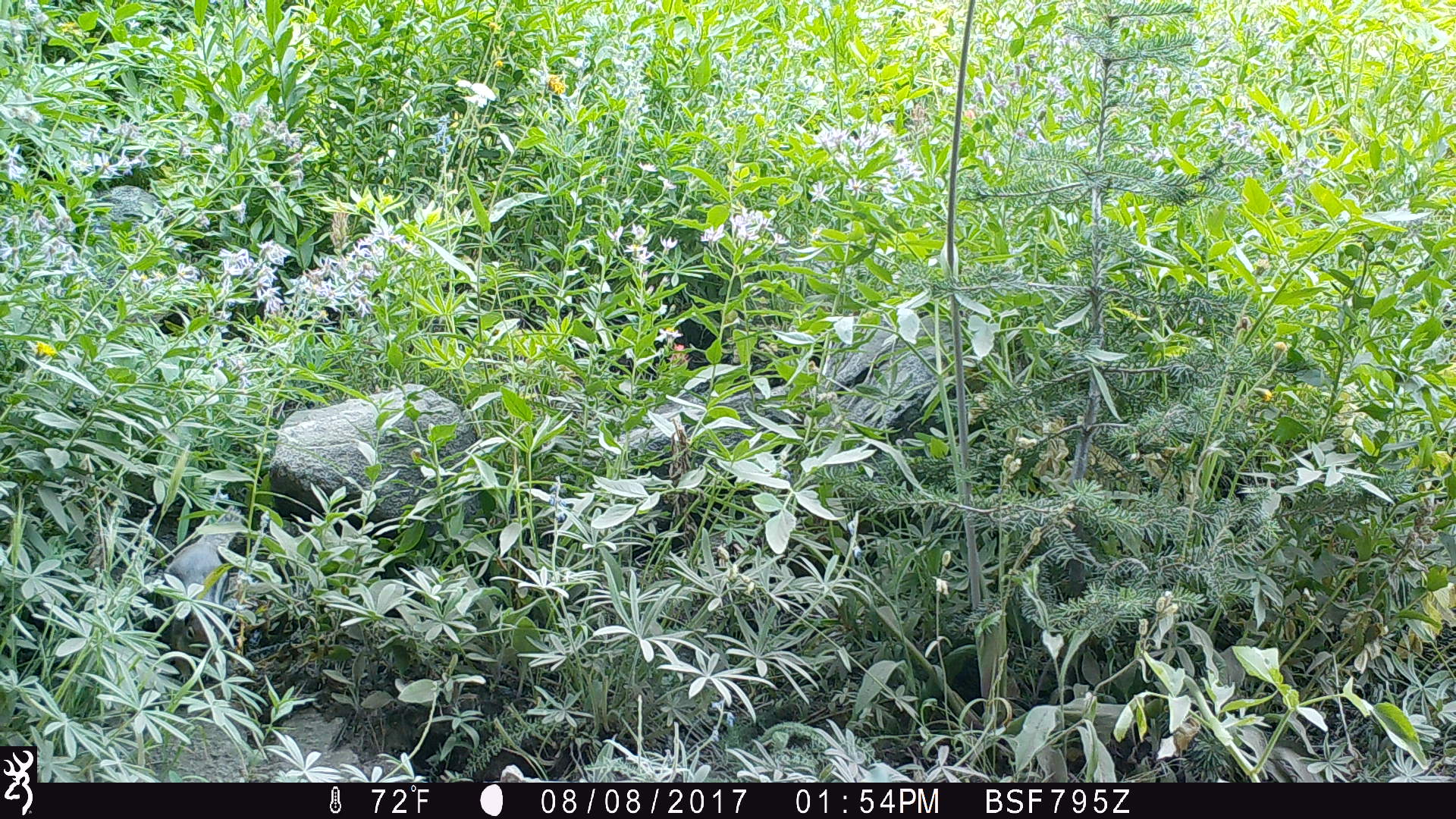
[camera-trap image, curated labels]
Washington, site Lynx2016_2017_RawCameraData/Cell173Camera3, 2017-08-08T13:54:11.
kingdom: Animalia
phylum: Chordata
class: Mammalia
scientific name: Mammalia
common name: small mammal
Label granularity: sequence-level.